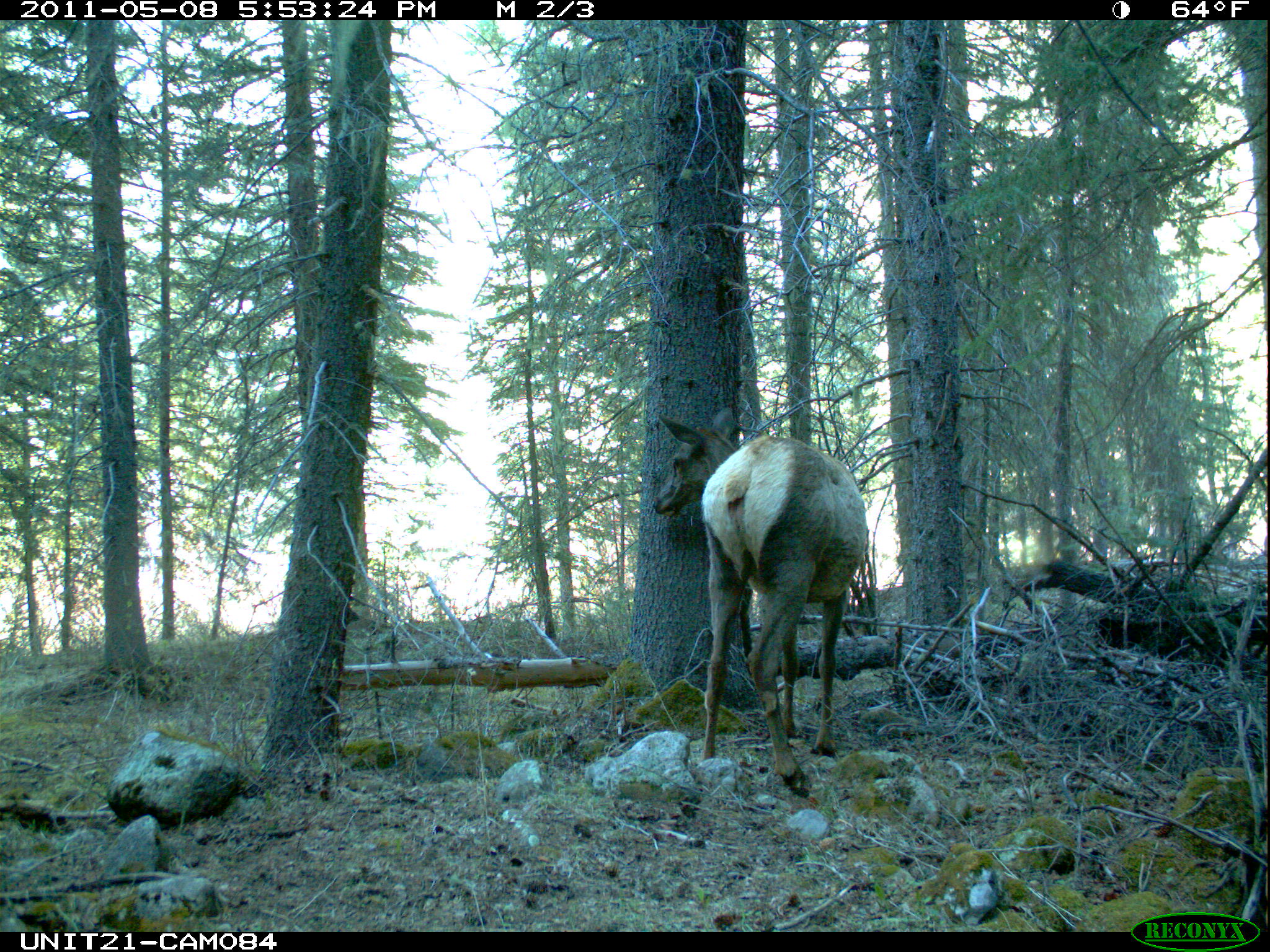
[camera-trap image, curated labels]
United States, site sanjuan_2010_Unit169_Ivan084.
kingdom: Animalia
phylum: Chordata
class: Mammalia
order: Artiodactyla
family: Cervidae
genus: Cervus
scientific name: Cervus elaphus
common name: red deer